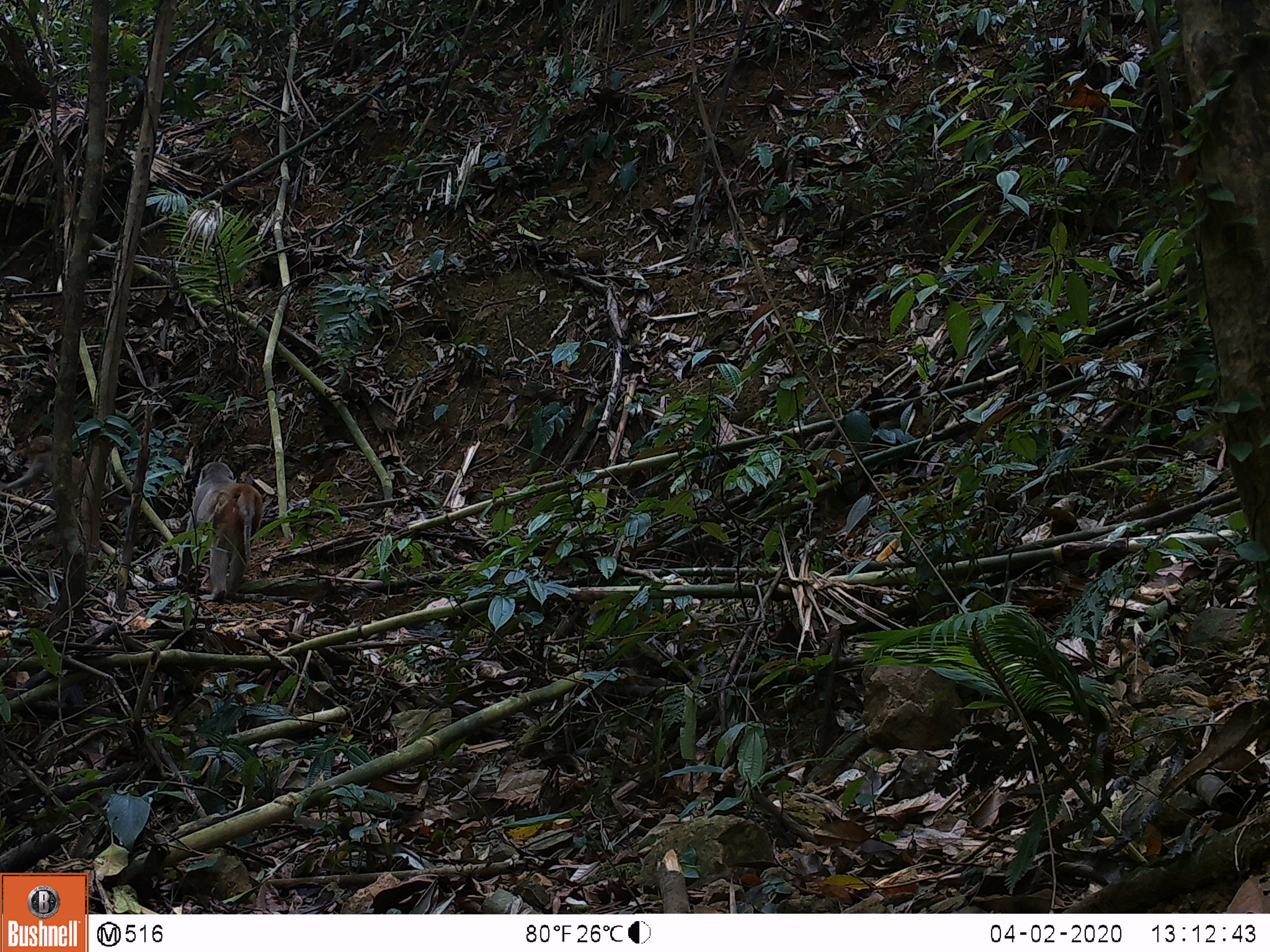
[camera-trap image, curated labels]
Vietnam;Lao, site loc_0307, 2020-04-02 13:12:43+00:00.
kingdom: Animalia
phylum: Chordata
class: Mammalia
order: Primates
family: Cercopithecidae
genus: Macaca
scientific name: Macaca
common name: macaques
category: assam or rhesus macaque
Assam or rhesus macaque (macaques) (Macaca). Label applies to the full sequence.